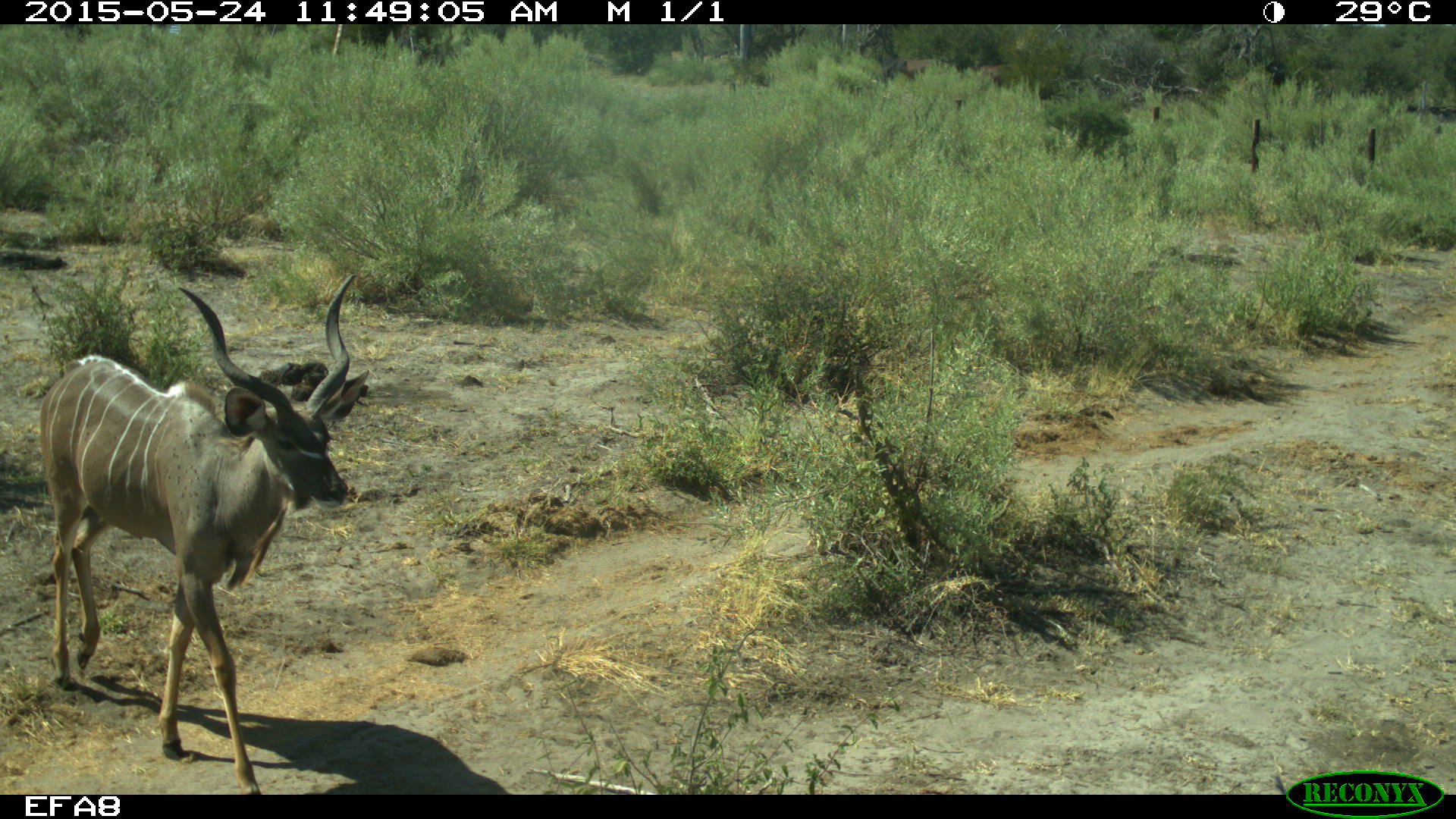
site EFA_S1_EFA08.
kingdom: Animalia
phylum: Chordata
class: Mammalia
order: Artiodactyla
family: Bovidae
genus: Tragelaphus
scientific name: Tragelaphus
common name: kudu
Kudu (Tragelaphus), count 1. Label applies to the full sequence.